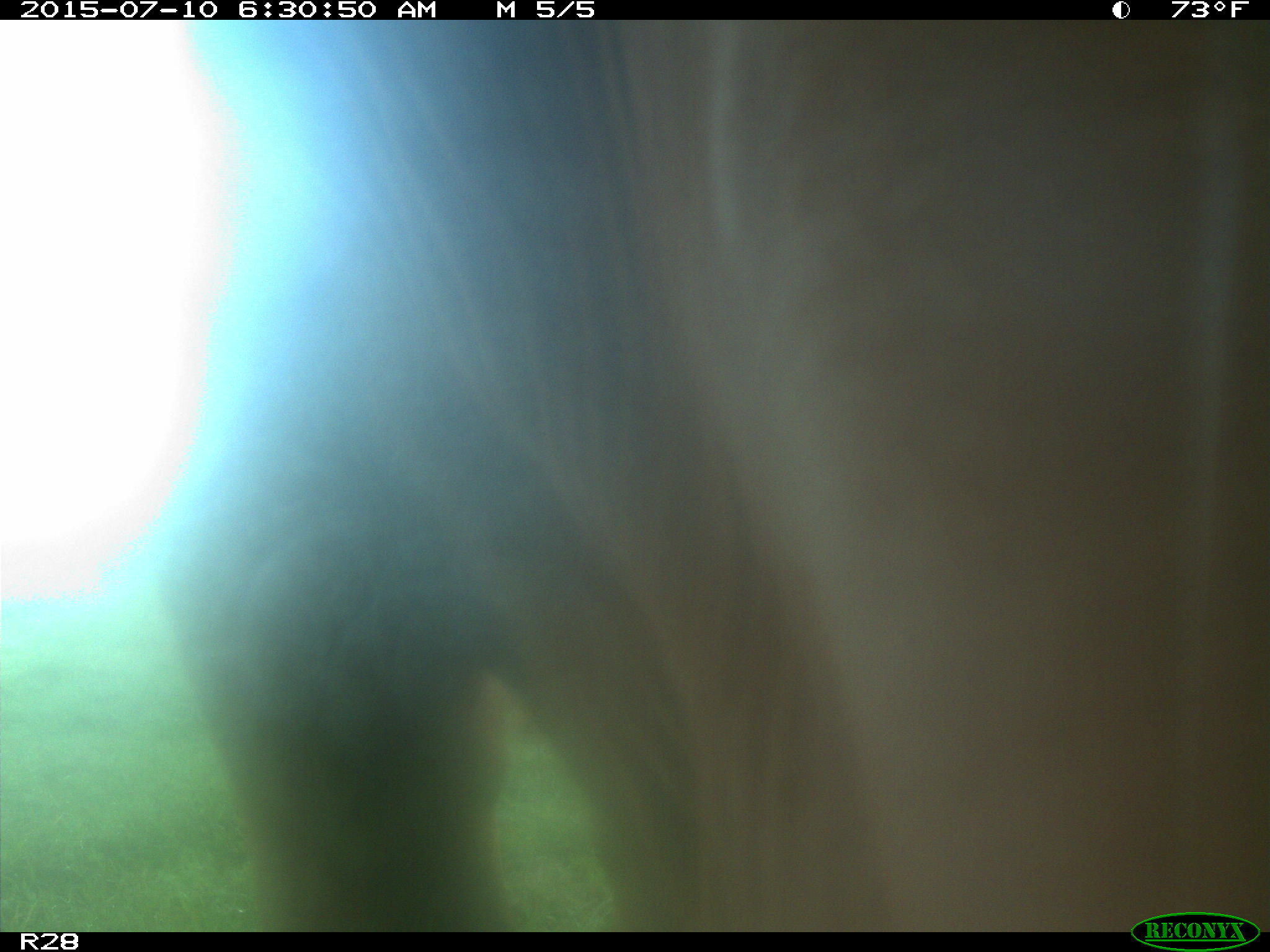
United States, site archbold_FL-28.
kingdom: Animalia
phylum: Chordata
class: Mammalia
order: Artiodactyla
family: Bovidae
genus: Bos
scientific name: Bos taurus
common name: domestic cow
Bos taurus (domestic cow).